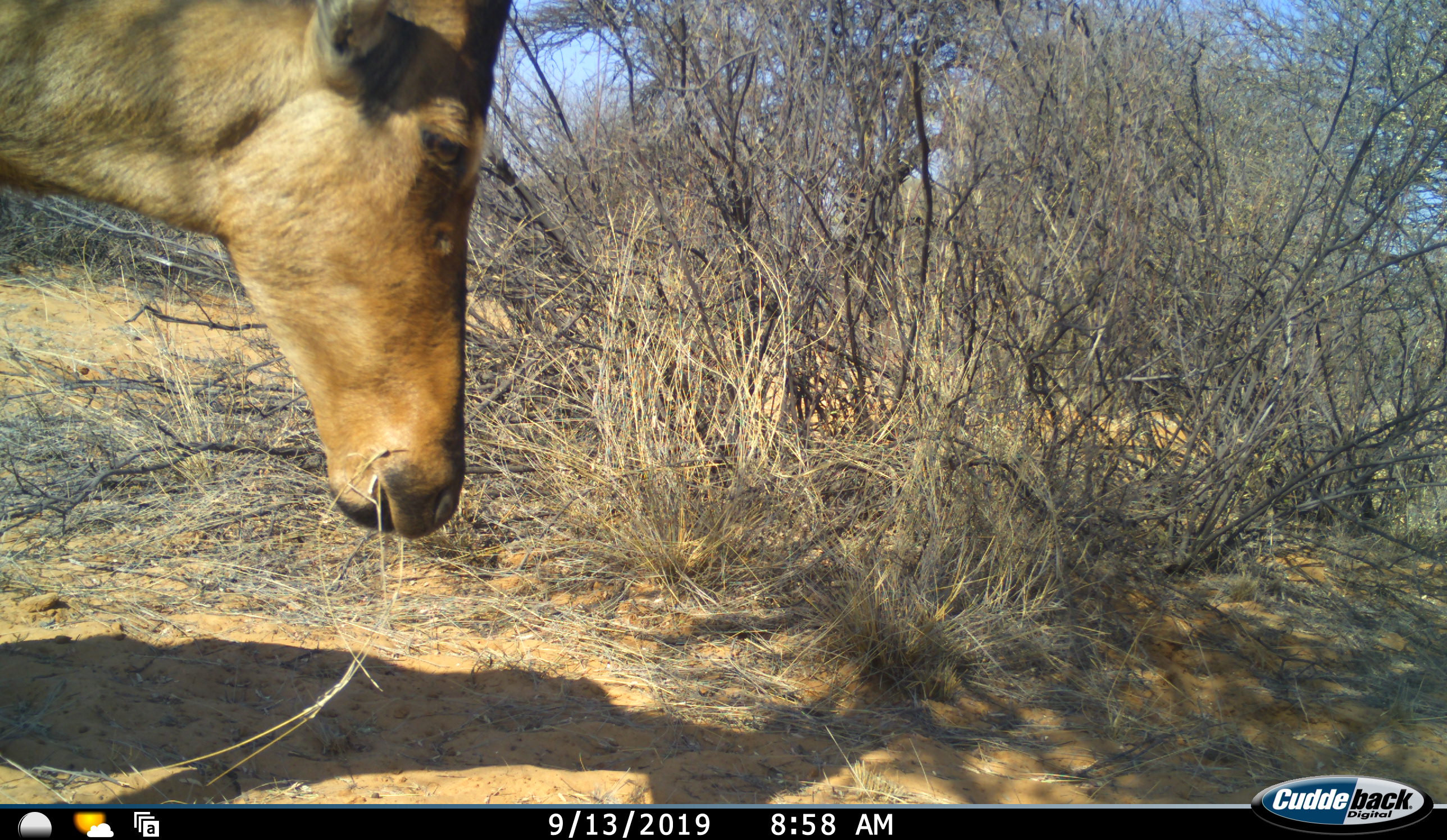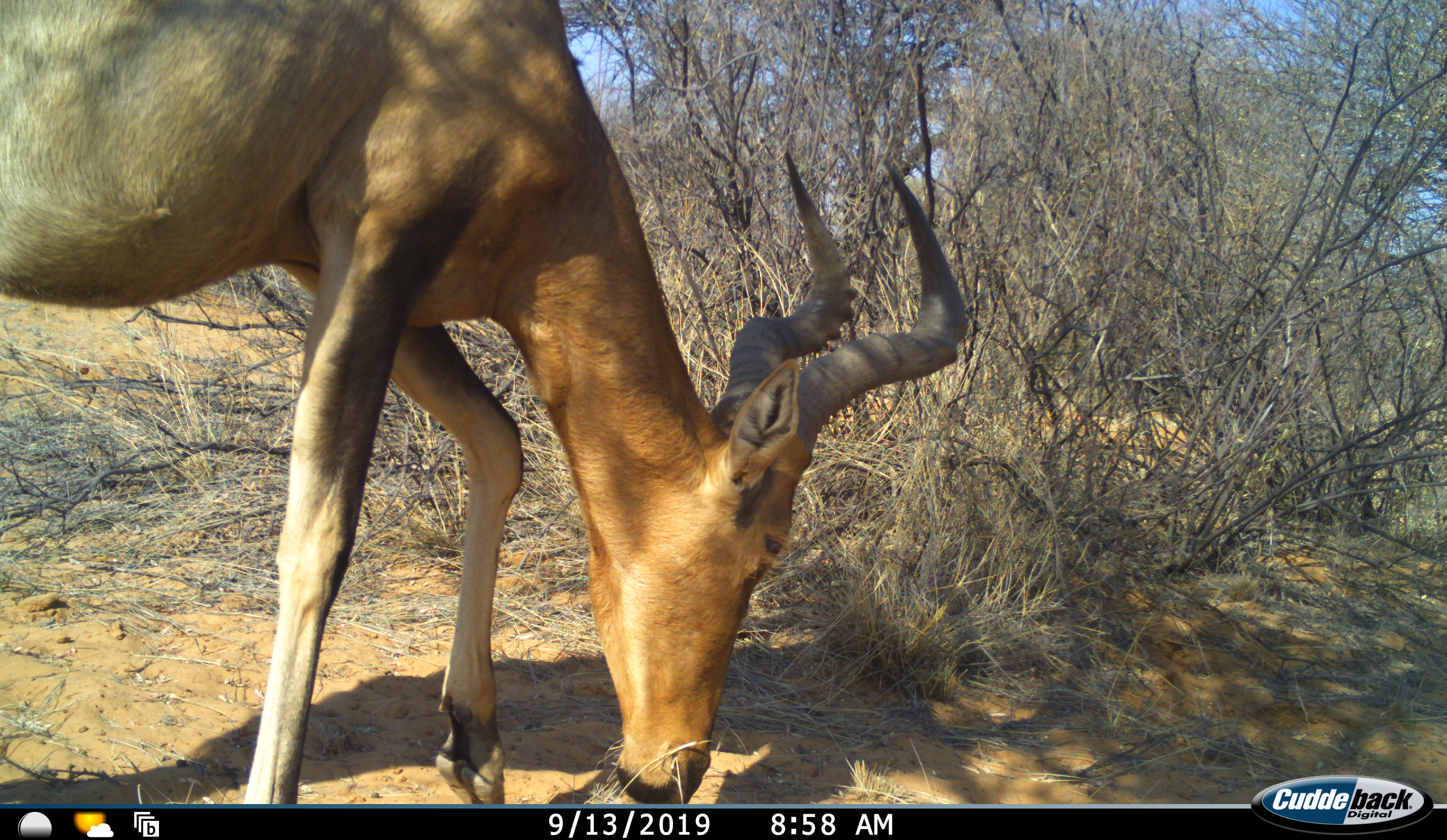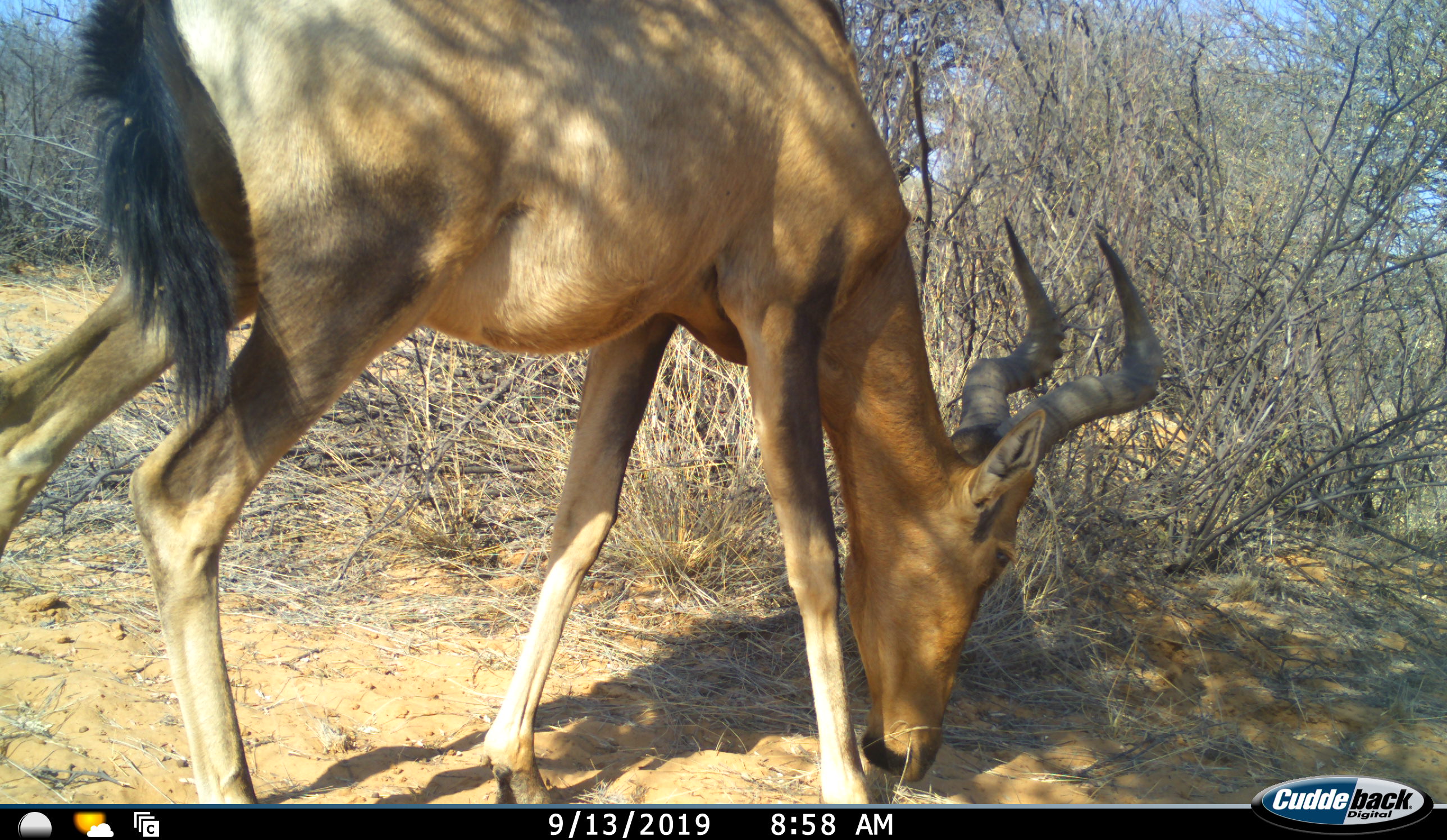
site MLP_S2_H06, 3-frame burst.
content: unidentified animal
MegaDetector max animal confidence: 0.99